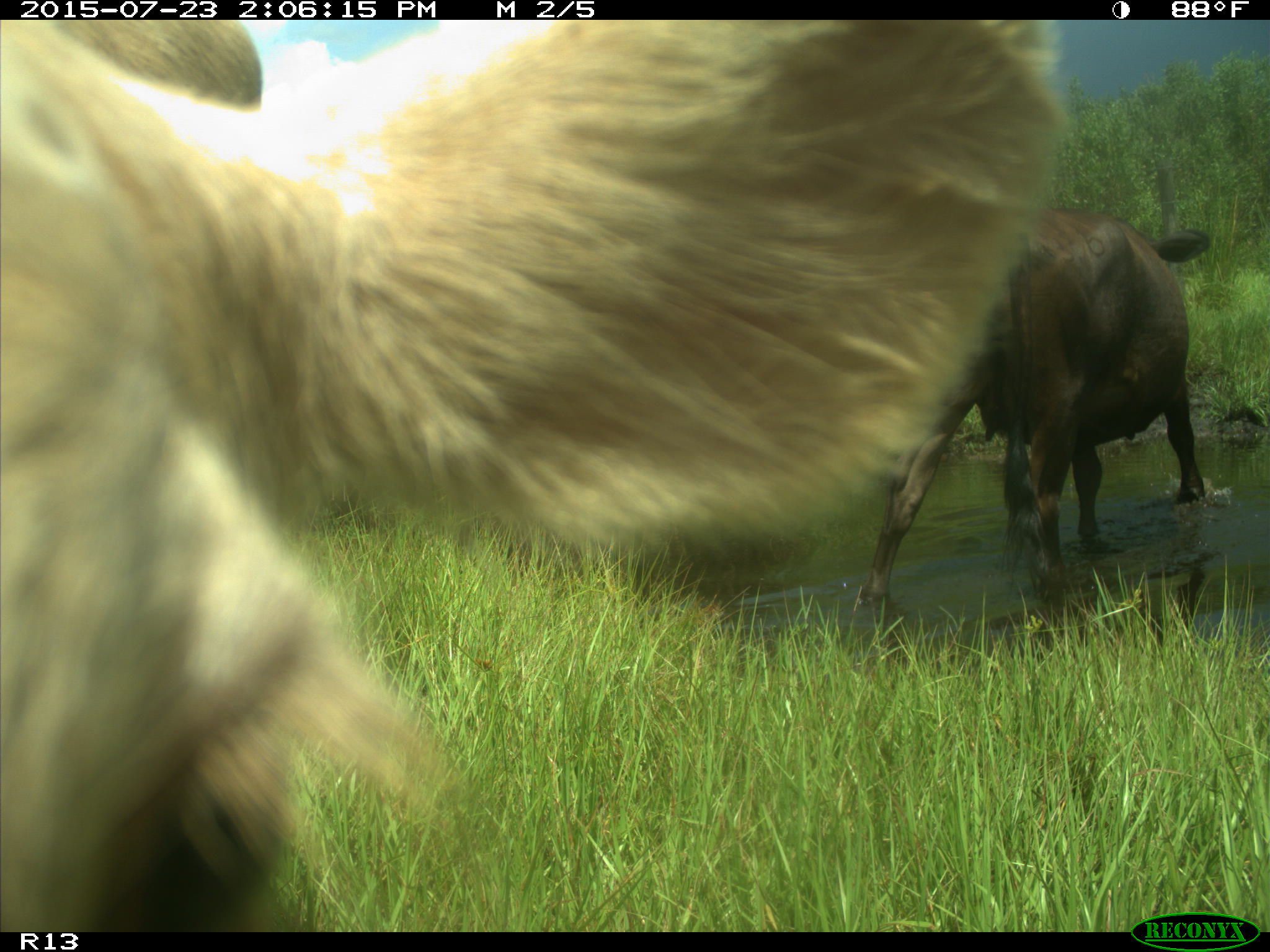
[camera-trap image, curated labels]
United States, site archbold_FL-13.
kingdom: Animalia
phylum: Chordata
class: Mammalia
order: Artiodactyla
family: Bovidae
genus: Bos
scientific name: Bos taurus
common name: domestic cow